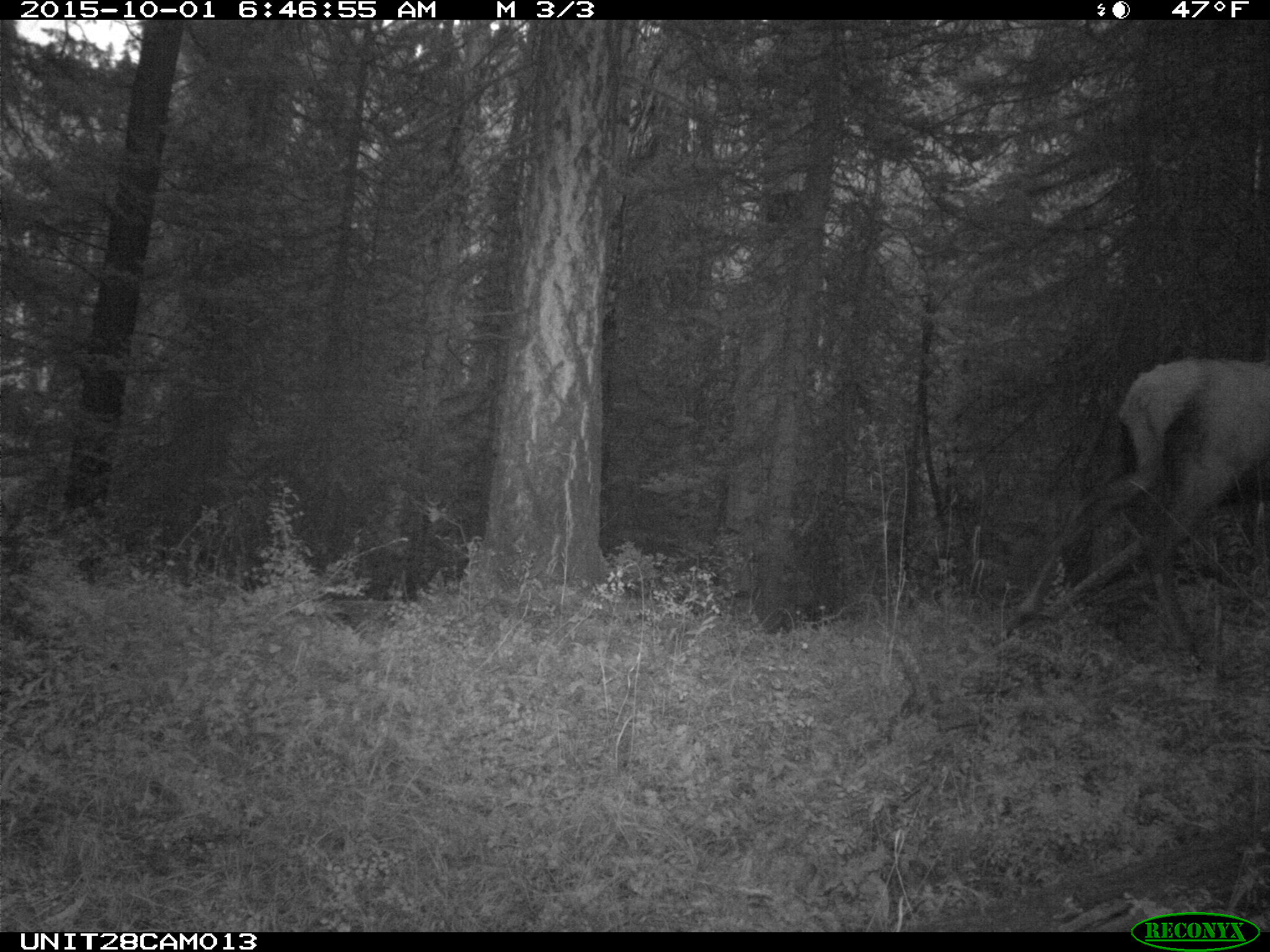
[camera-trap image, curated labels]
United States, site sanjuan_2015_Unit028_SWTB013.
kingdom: Animalia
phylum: Chordata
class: Mammalia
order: Artiodactyla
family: Cervidae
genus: Cervus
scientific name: Cervus elaphus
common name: red deer